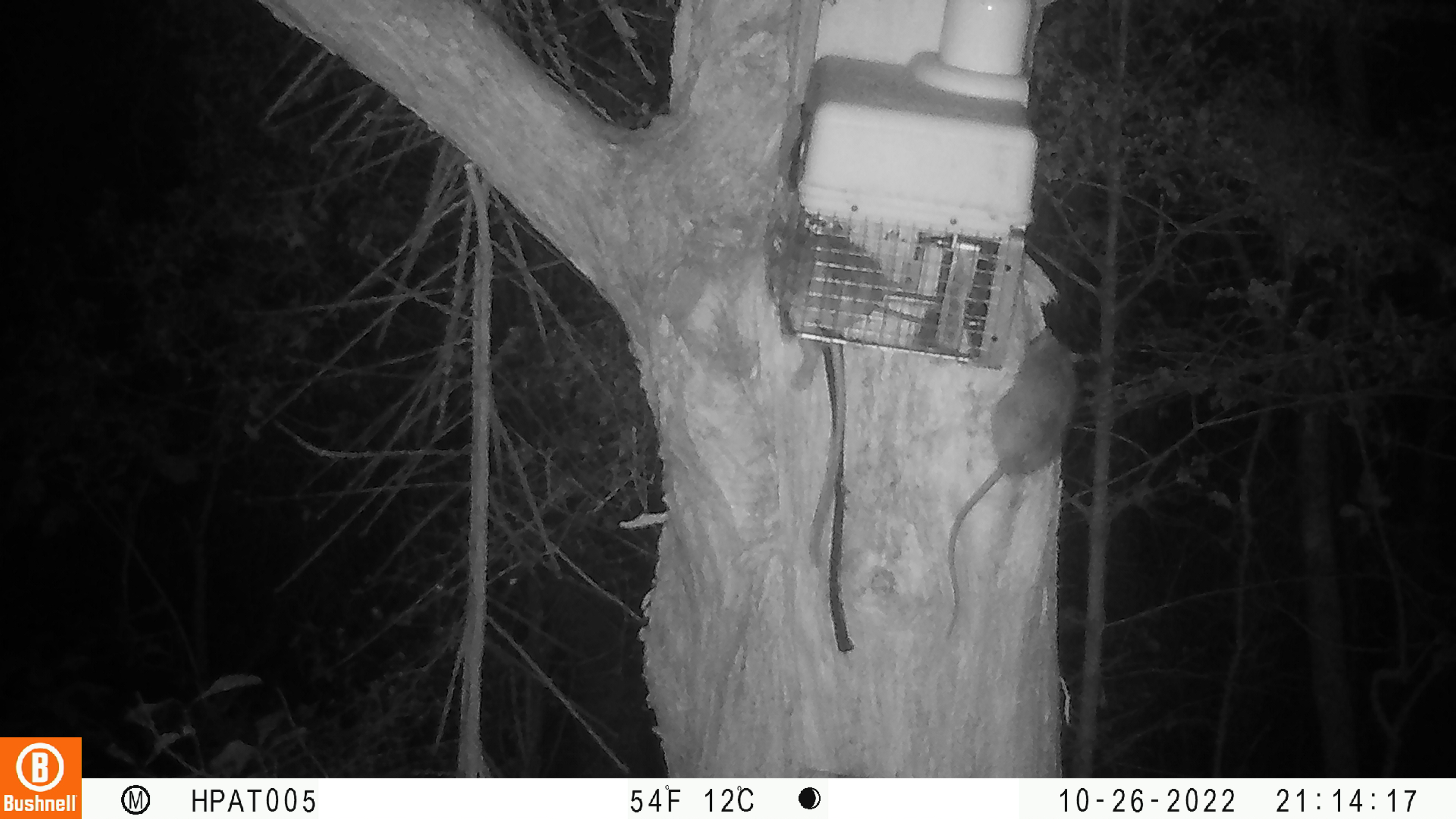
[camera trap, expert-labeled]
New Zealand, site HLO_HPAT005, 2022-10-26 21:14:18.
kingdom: Animalia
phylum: Chordata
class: Mammalia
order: Rodentia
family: Muridae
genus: Rattus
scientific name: Rattus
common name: rat